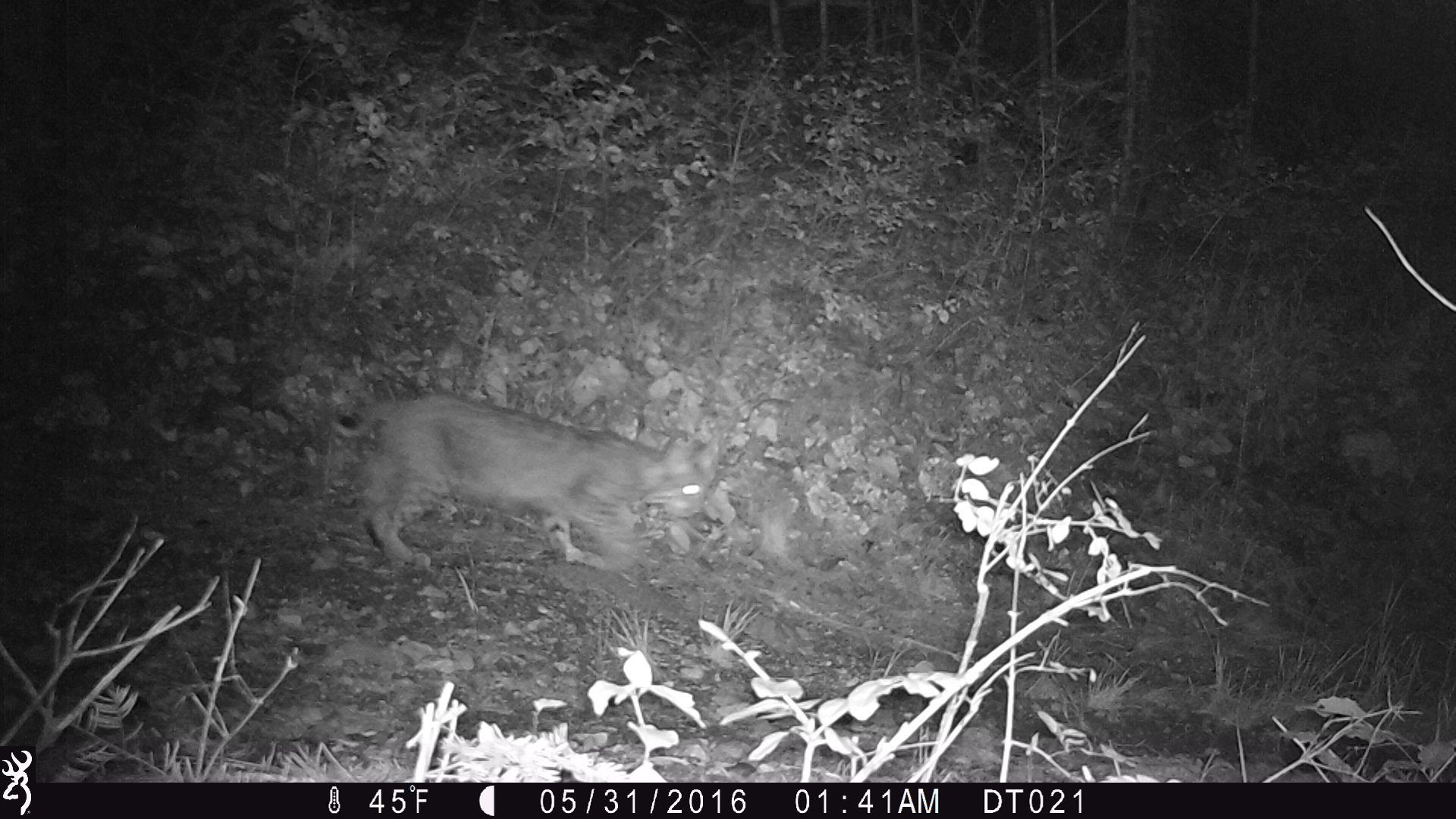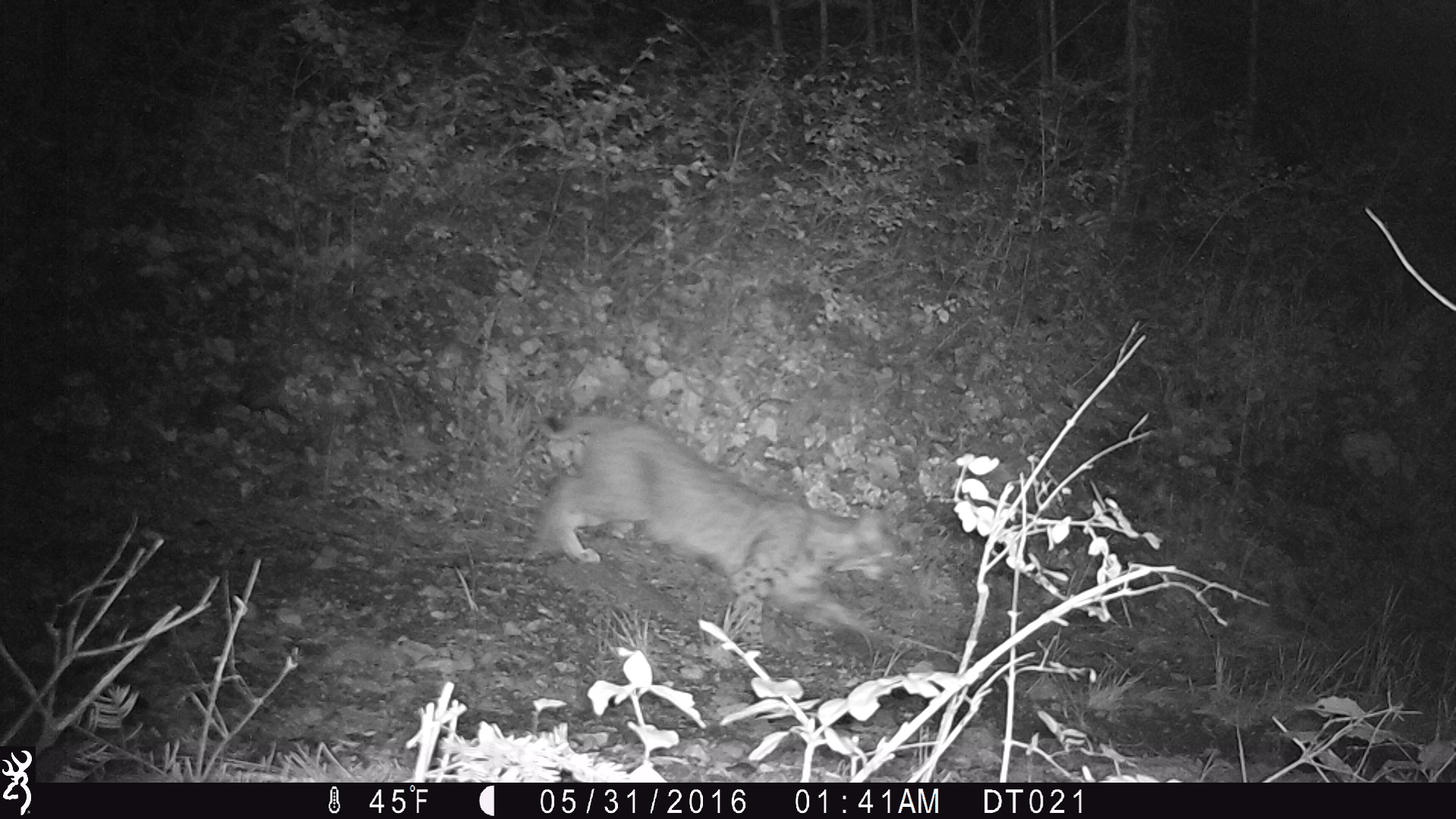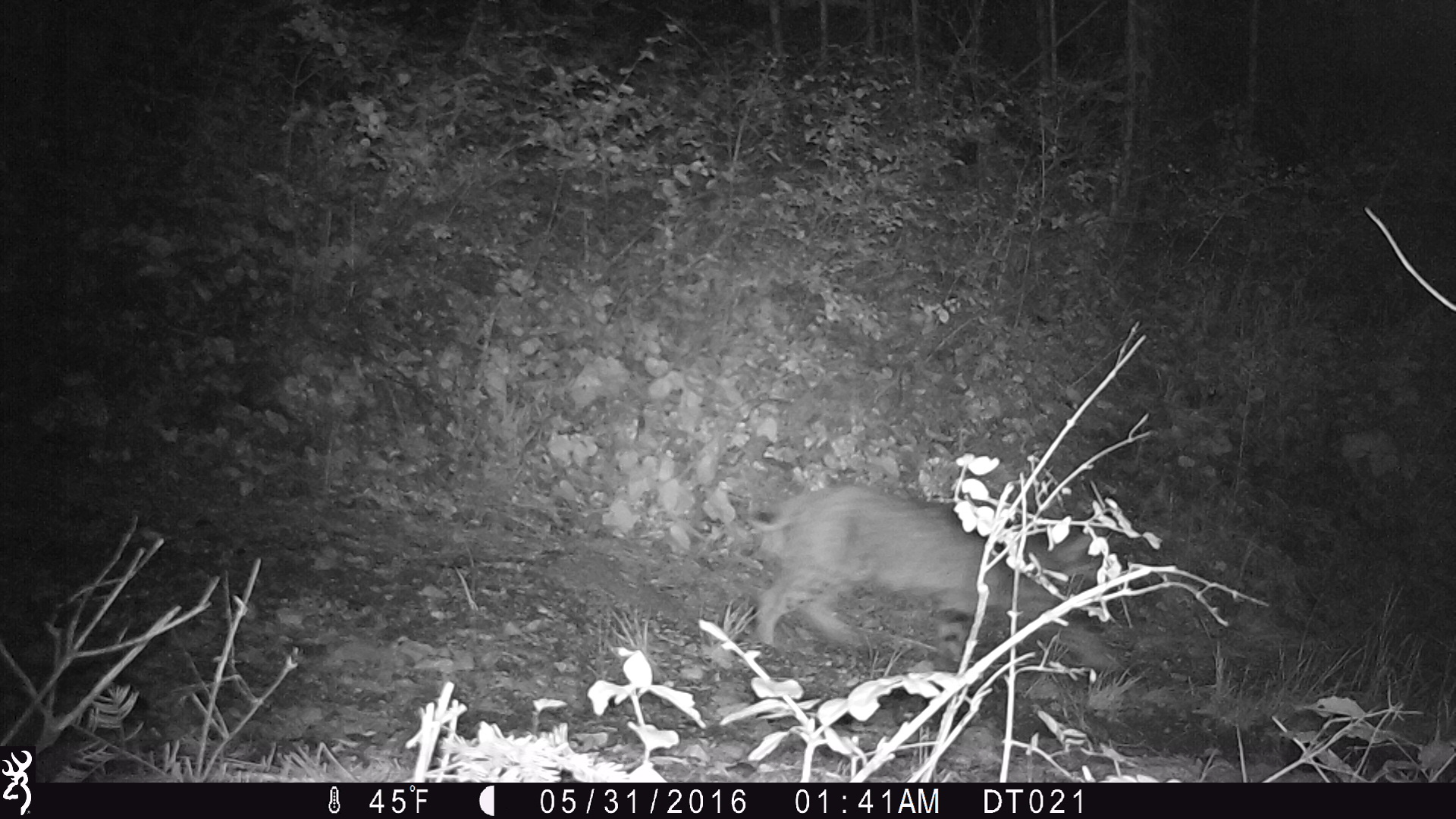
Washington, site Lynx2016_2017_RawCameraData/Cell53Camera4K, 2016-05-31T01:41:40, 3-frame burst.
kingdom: Animalia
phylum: Chordata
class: Mammalia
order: Carnivora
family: Felidae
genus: Lynx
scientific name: Lynx rufus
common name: bobcat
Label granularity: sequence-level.